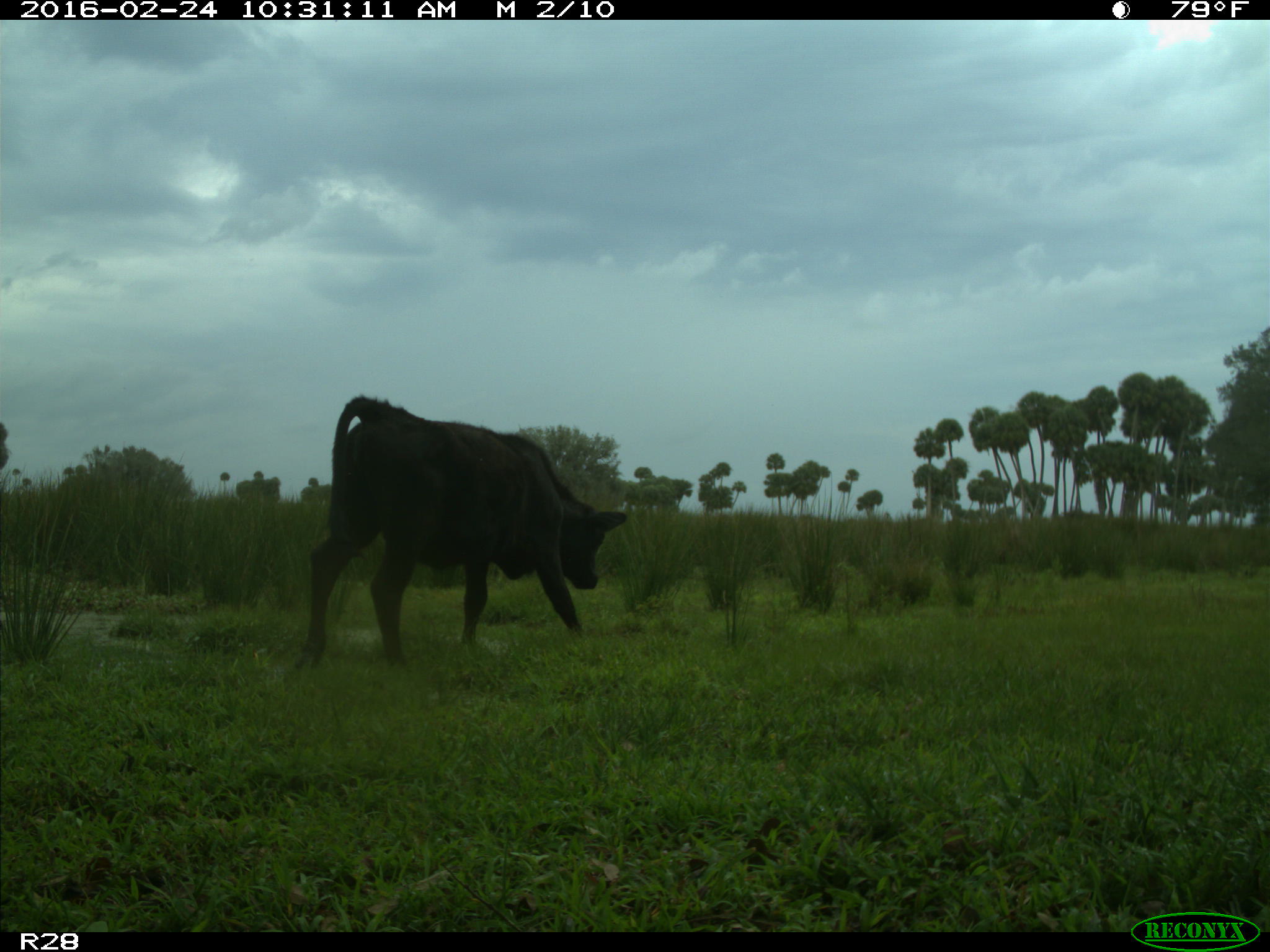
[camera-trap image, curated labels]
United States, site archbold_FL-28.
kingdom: Animalia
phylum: Chordata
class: Mammalia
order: Artiodactyla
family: Bovidae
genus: Bos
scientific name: Bos taurus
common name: domestic cow